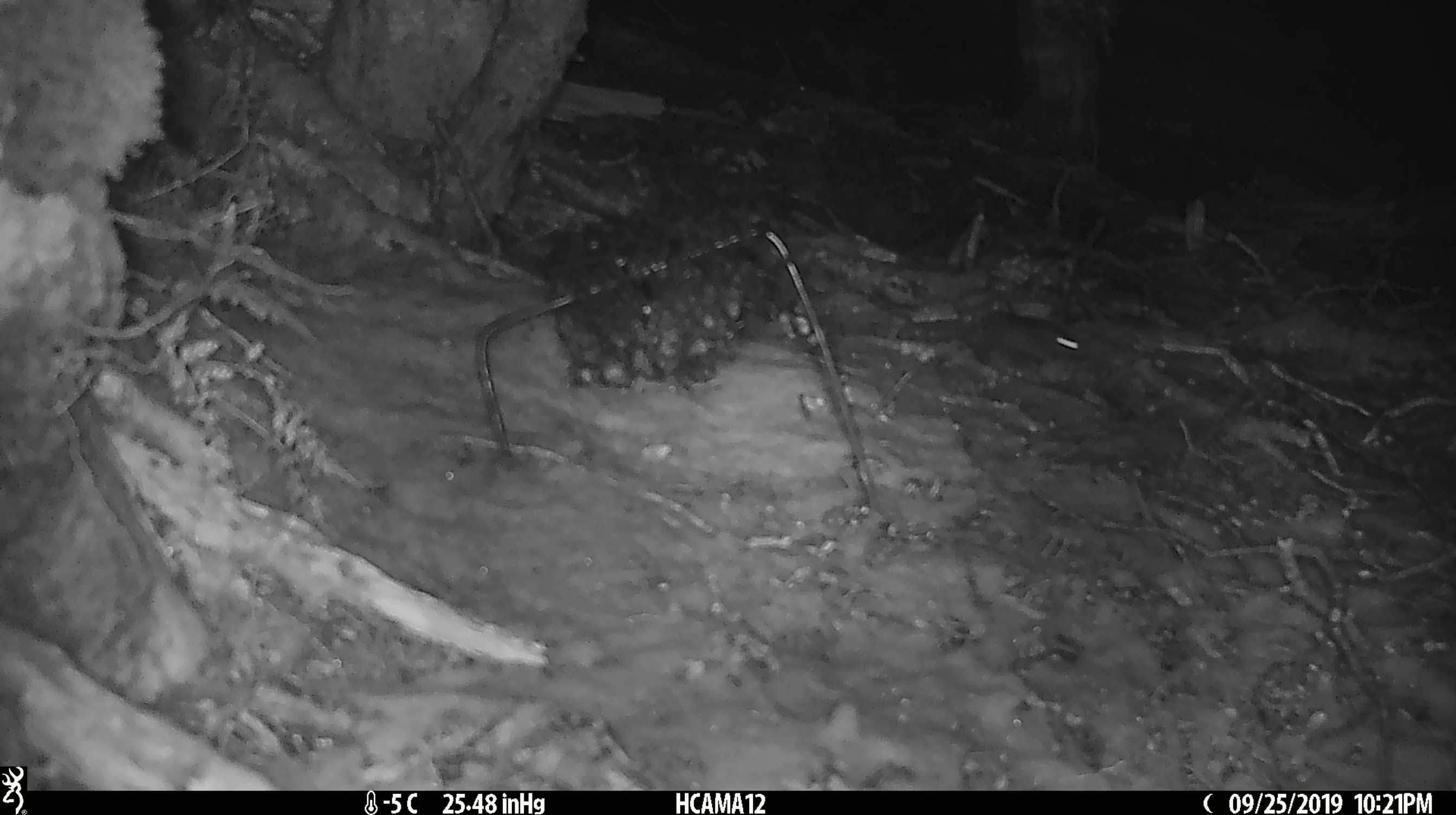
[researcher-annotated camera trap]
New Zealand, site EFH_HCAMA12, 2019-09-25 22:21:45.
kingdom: Animalia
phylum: Chordata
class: Mammalia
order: Rodentia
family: Muridae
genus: Mus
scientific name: Mus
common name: mouse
Mouse (Mus).